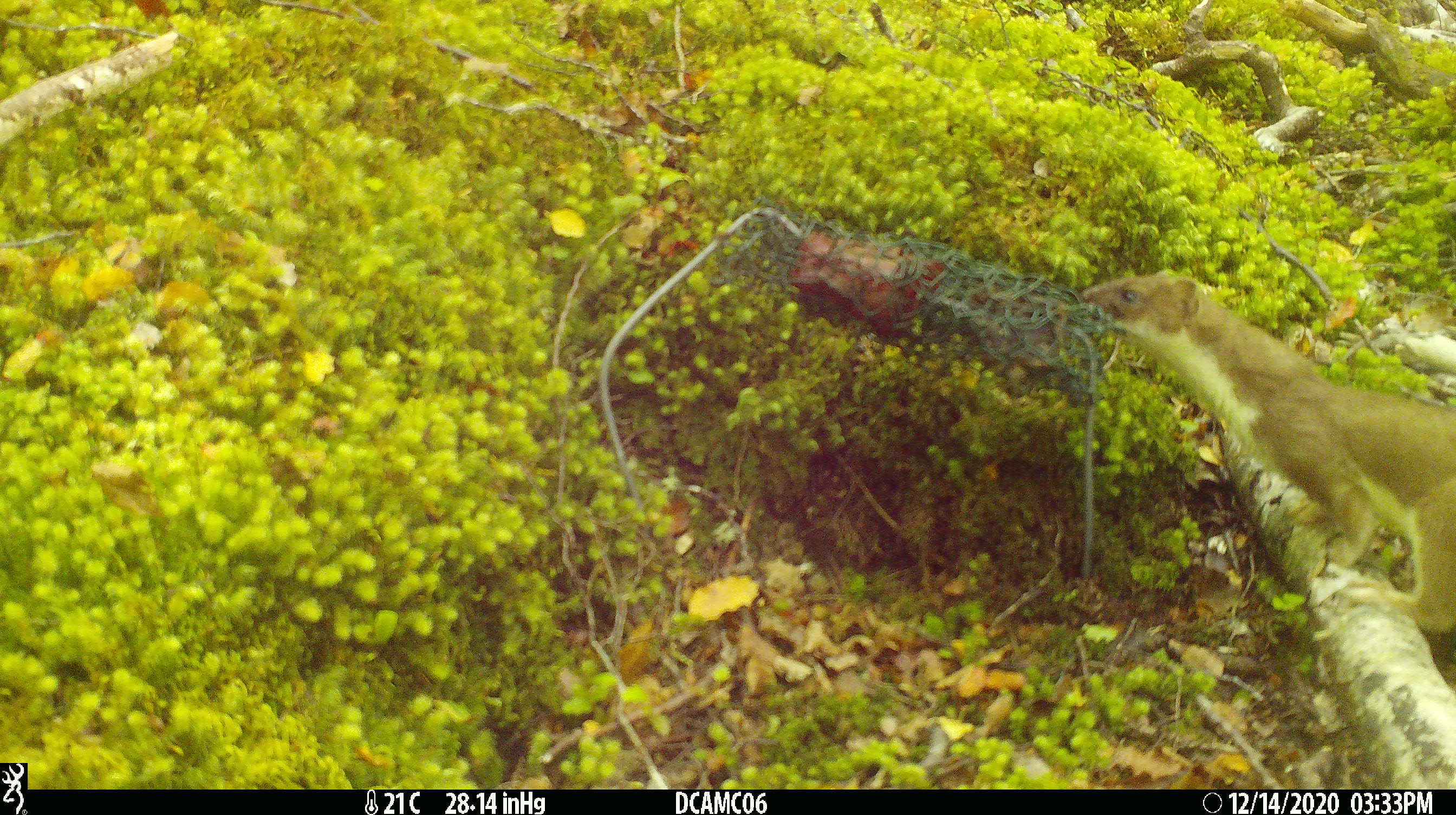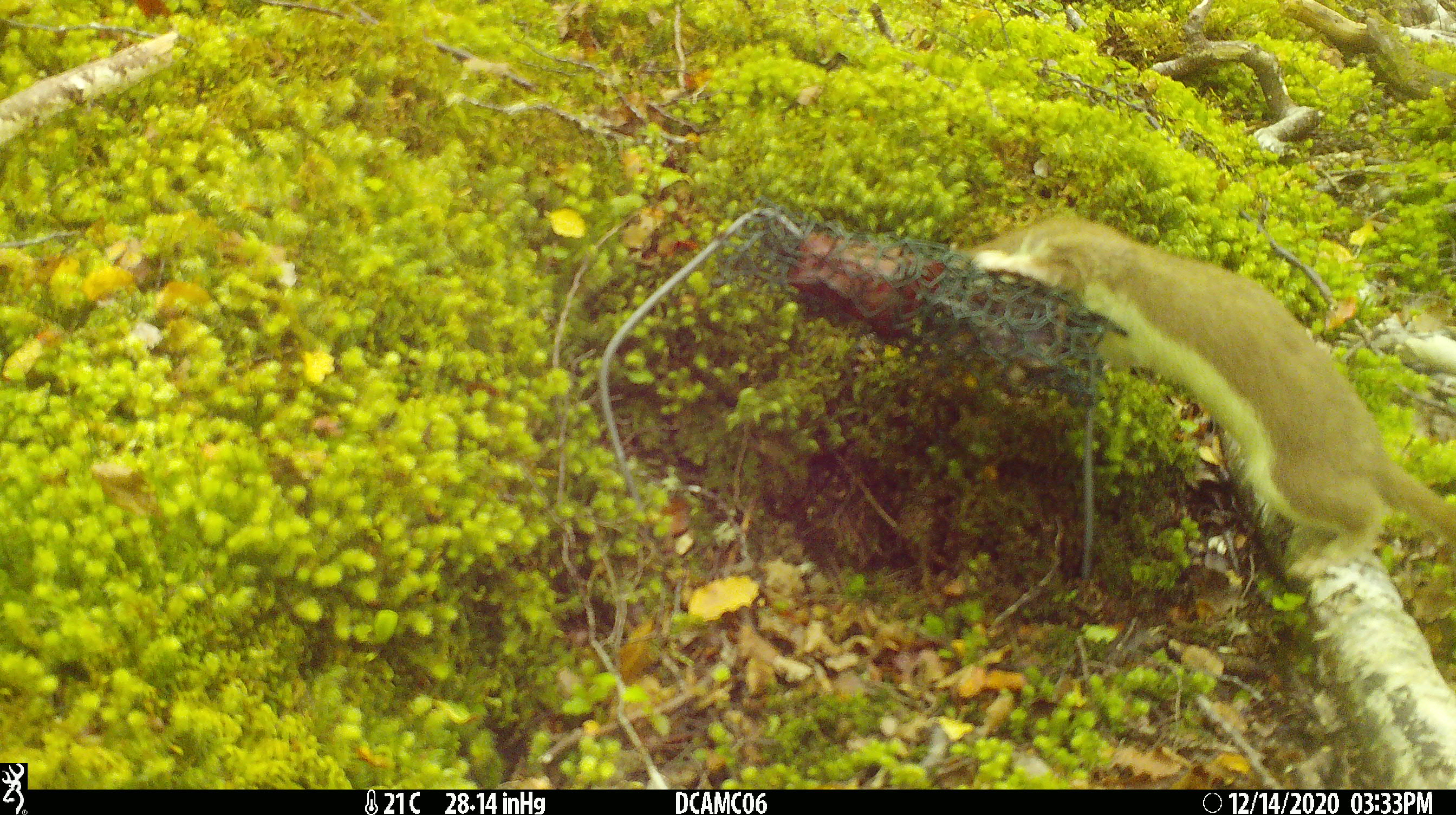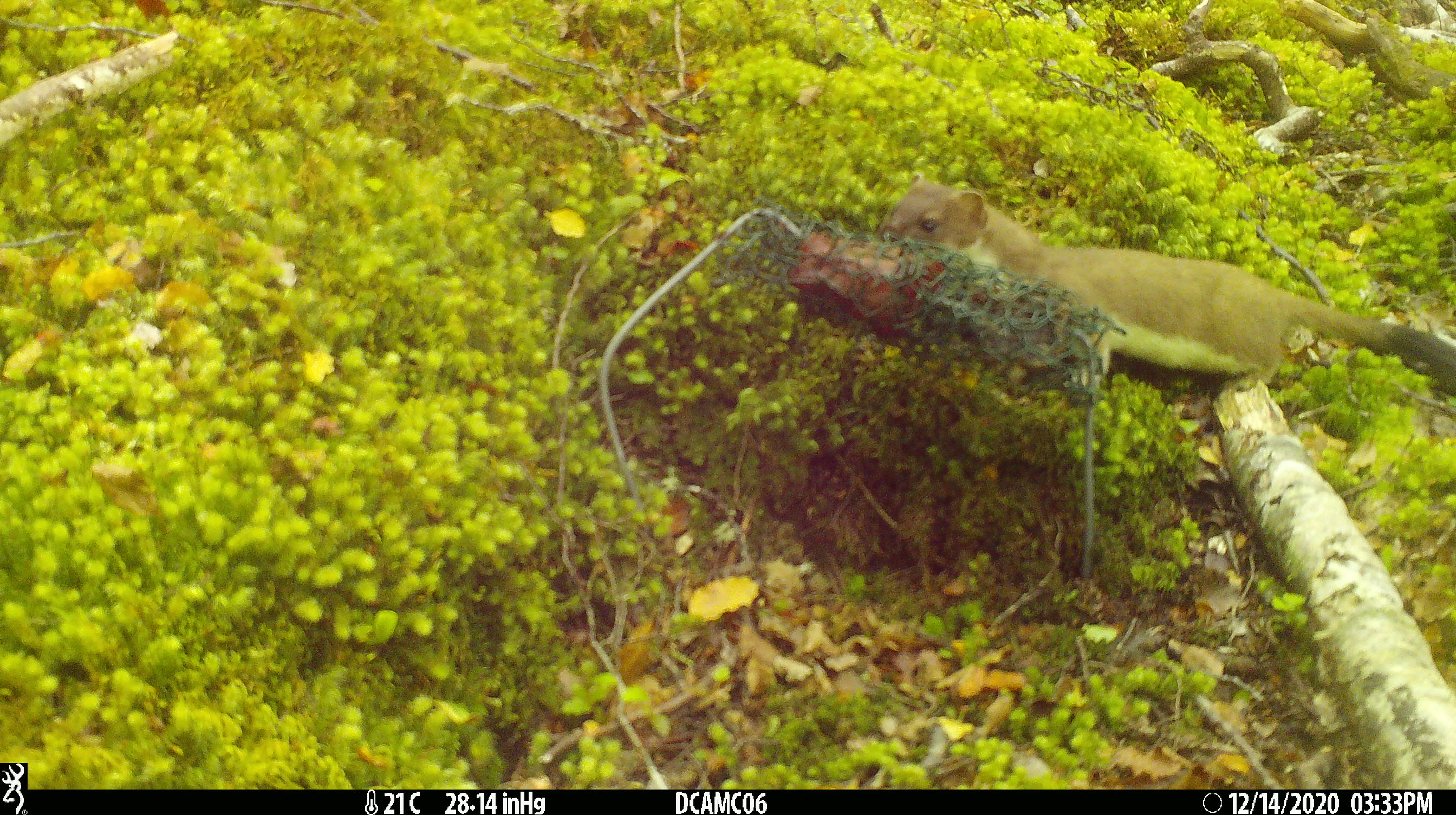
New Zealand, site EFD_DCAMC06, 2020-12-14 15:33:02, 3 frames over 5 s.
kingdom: Animalia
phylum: Chordata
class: Mammalia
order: Carnivora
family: Mustelidae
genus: Mustela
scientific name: Mustela erminea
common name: stoat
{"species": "stoat (Mustela erminea)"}